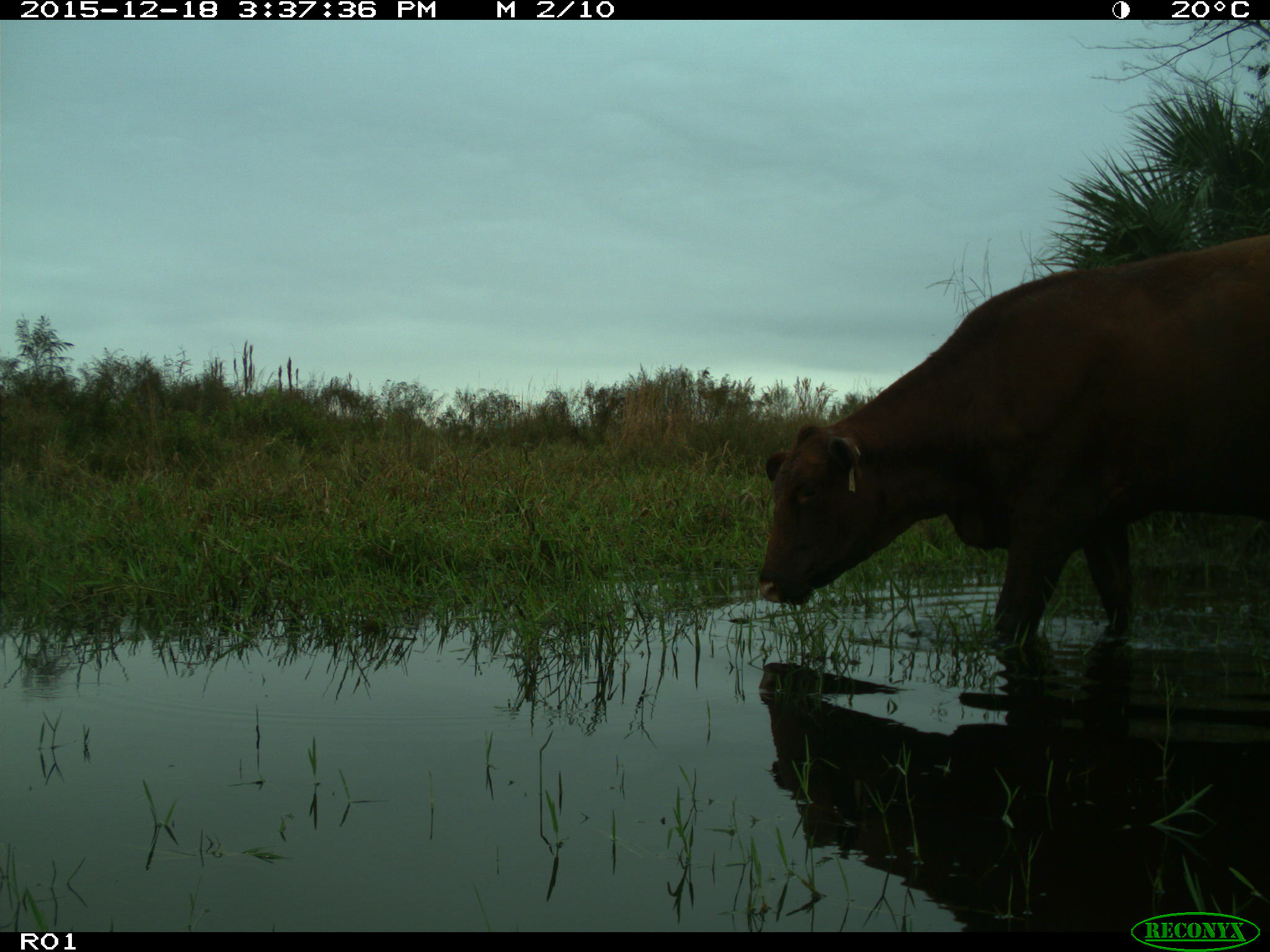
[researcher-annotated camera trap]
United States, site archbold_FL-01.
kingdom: Animalia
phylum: Chordata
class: Mammalia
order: Artiodactyla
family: Bovidae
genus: Bos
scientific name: Bos taurus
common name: domestic cow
Bos taurus (domestic cow).